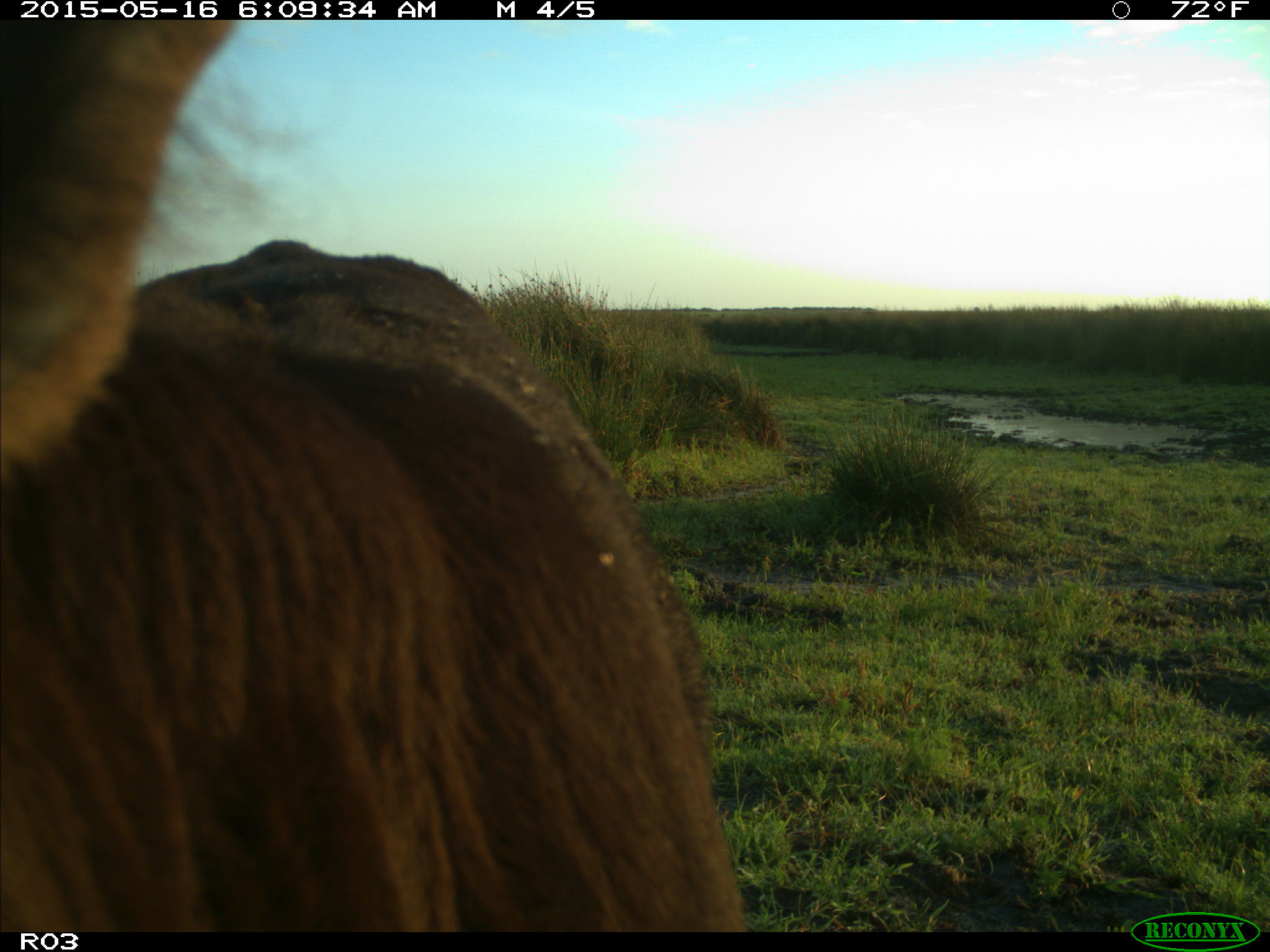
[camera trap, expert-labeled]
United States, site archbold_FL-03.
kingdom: Animalia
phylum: Chordata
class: Mammalia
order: Artiodactyla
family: Bovidae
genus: Bos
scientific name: Bos taurus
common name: domestic cow